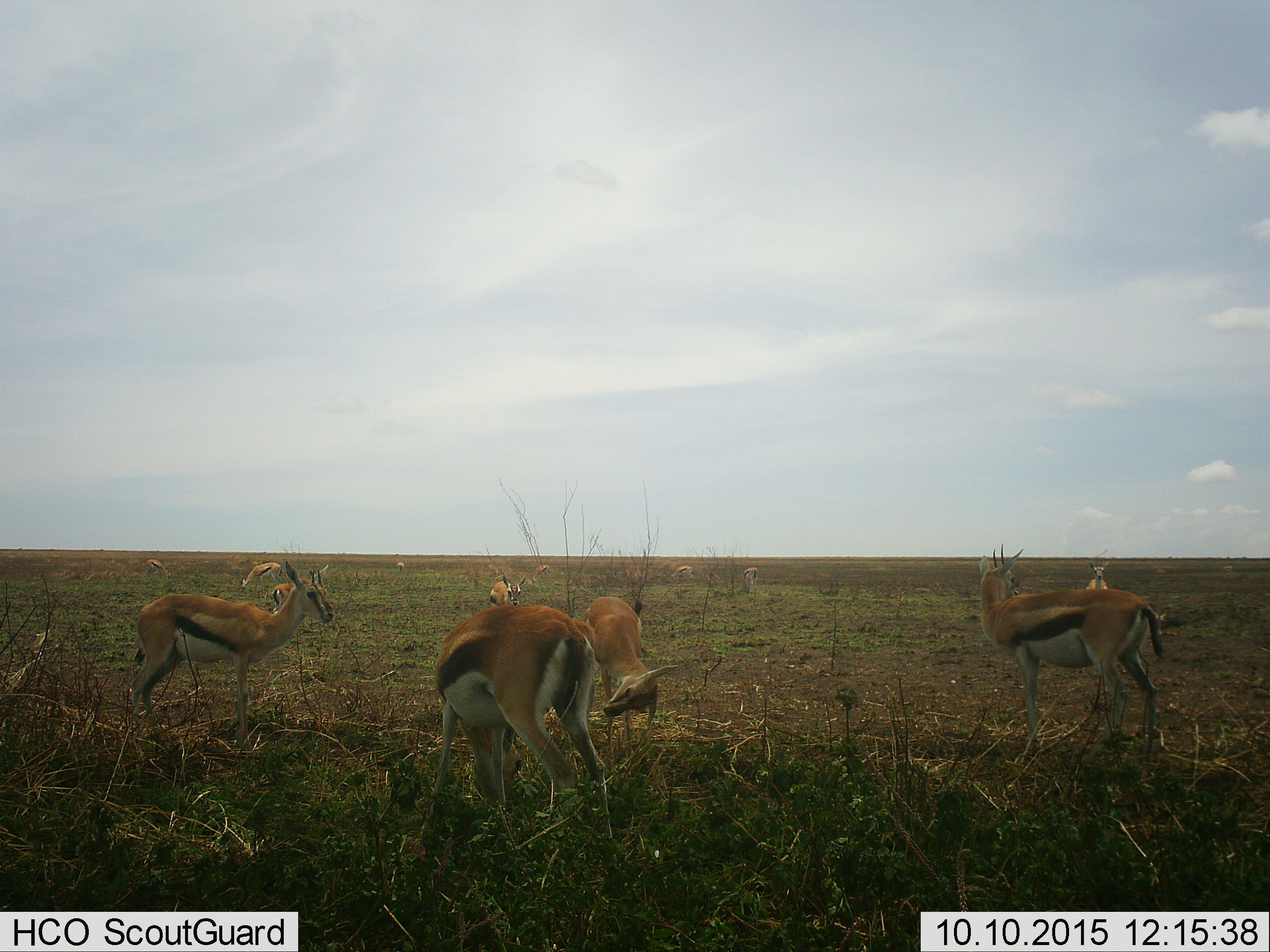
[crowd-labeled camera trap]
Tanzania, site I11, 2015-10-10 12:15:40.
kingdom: Animalia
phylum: Chordata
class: Mammalia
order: Artiodactyla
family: Bovidae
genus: Eudorcas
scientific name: Eudorcas thomsonii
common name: thomson's gazelle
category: gazellethomsons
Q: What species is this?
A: Gazellethomsons (thomson's gazelle) (Eudorcas thomsonii).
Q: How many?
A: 11-50.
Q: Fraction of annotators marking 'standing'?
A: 89%.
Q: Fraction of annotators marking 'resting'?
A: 0%.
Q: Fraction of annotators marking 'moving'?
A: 11%.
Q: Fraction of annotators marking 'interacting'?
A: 33%.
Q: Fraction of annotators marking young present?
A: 22%.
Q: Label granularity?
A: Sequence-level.